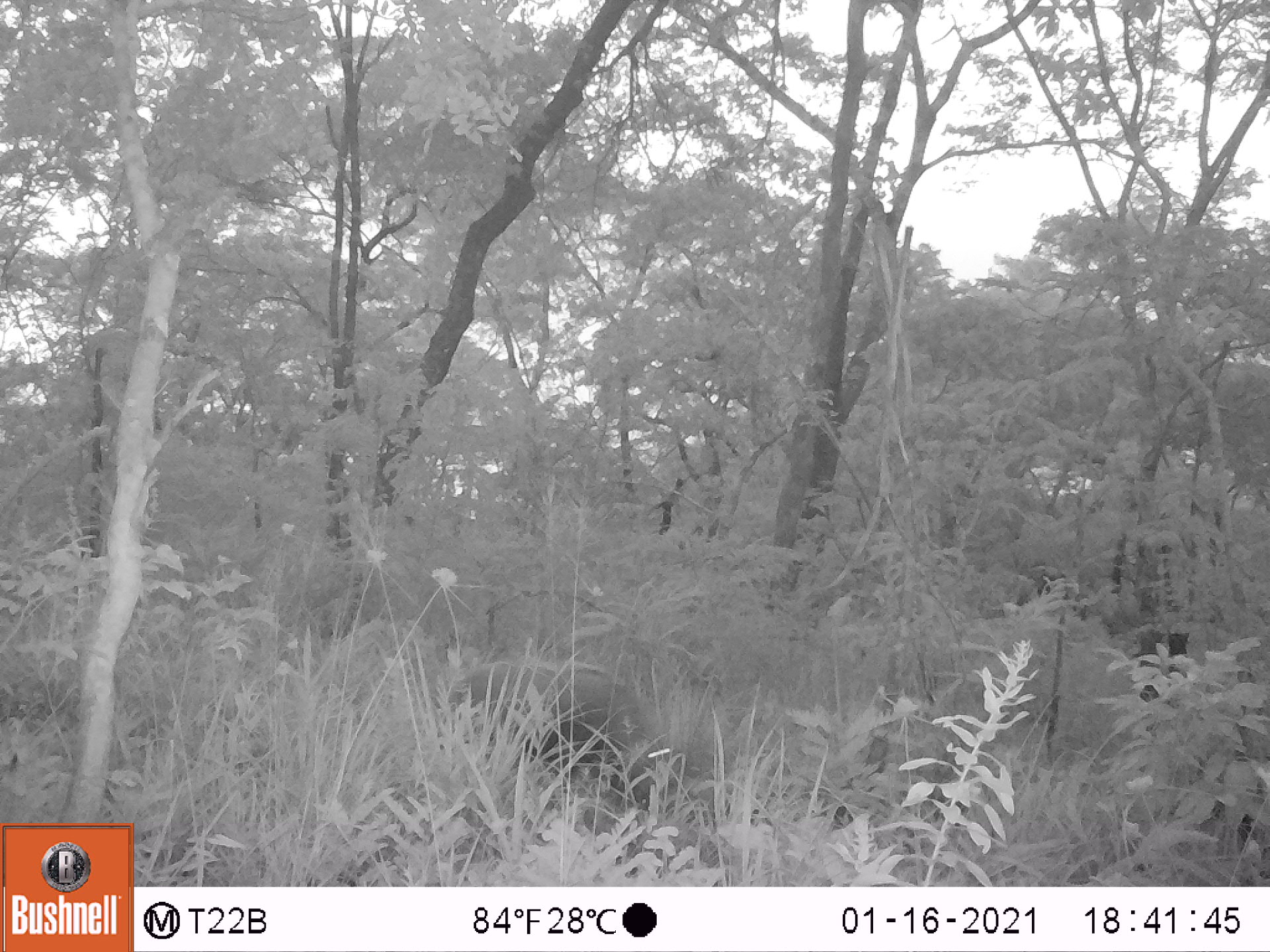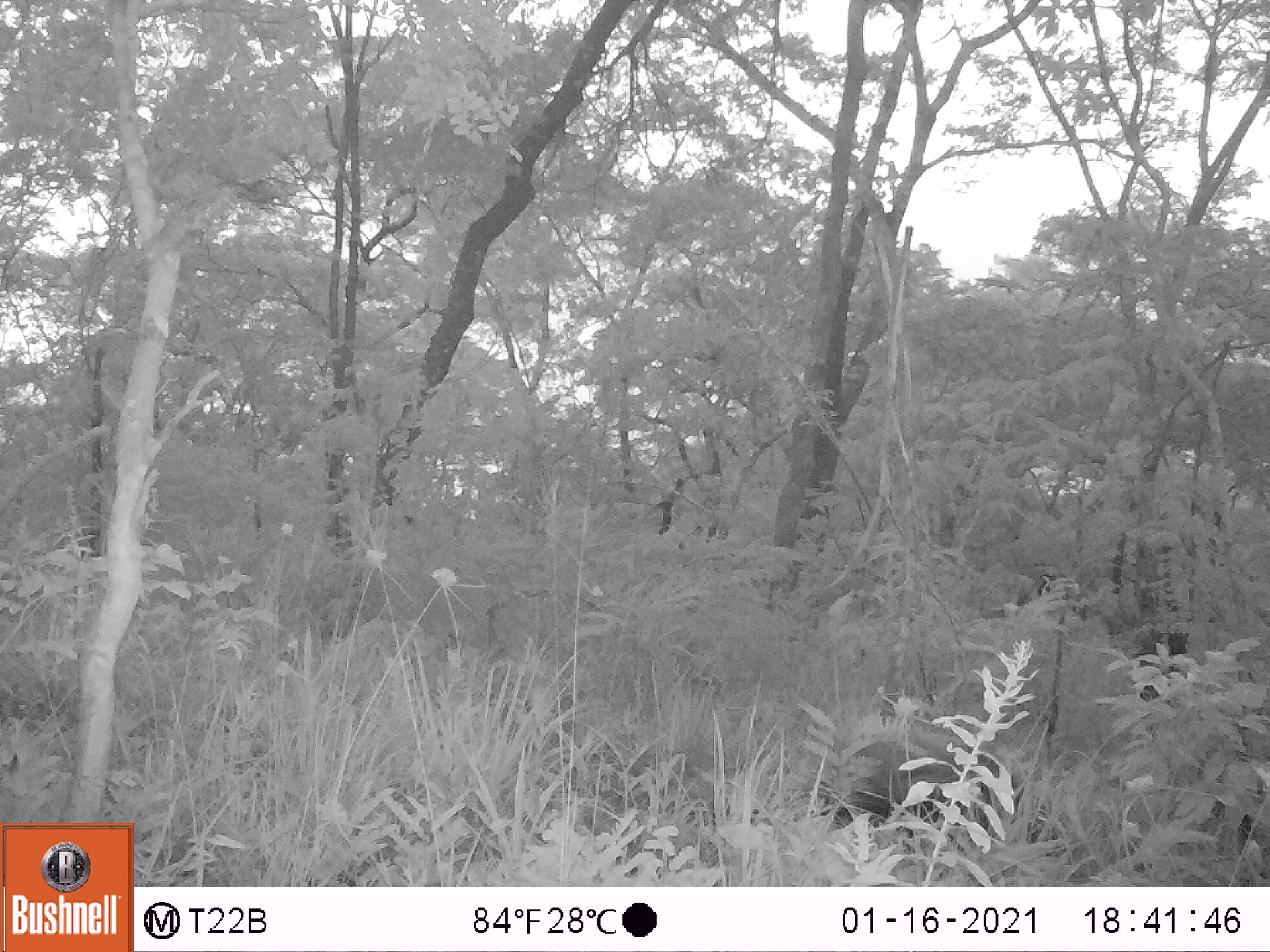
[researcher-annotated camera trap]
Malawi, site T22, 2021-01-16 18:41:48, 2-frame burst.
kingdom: Animalia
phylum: Chordata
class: Mammalia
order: Artiodactyla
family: Suidae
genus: Potamochoerus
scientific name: Potamochoerus larvatus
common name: bushpig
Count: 1.